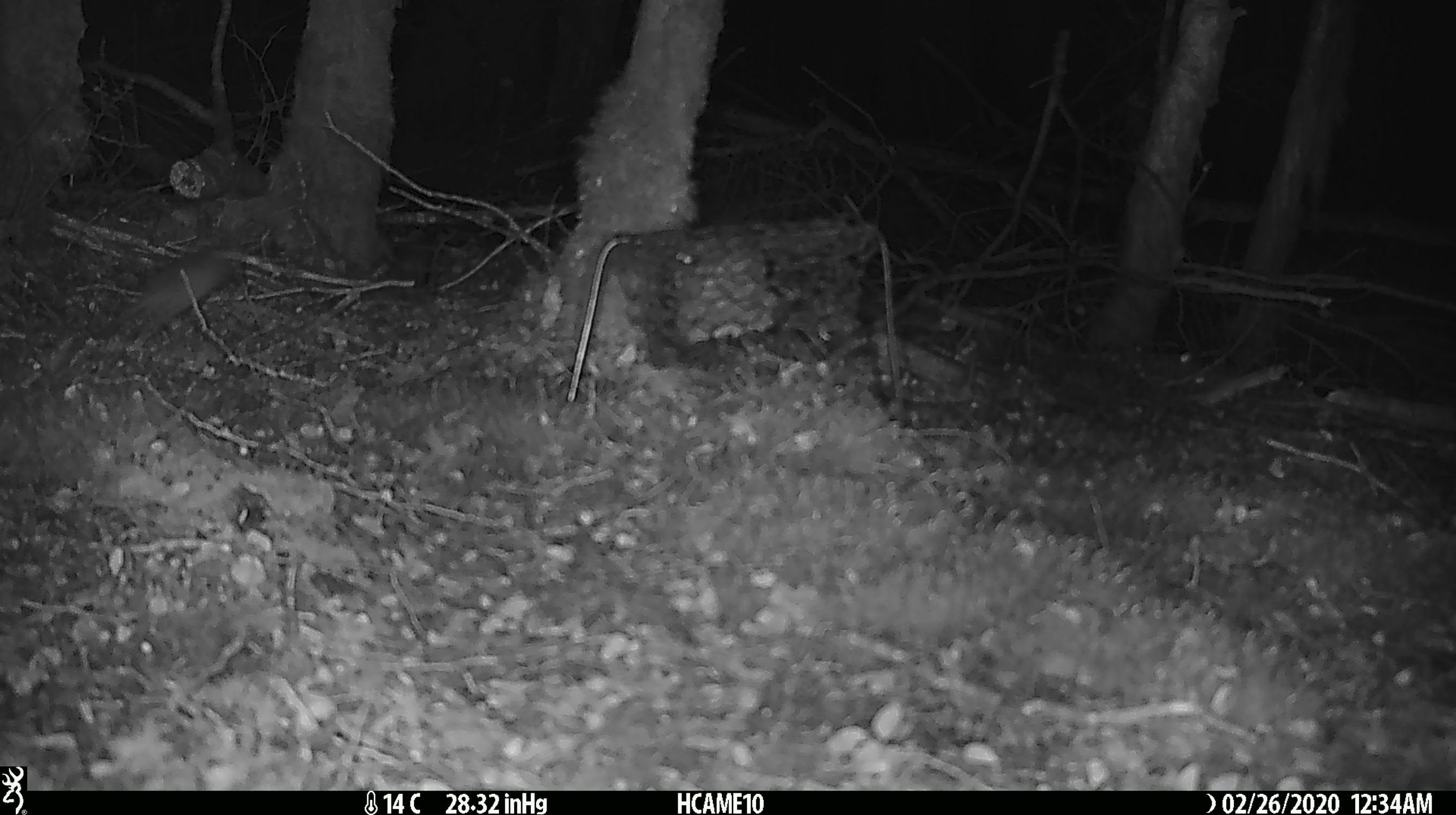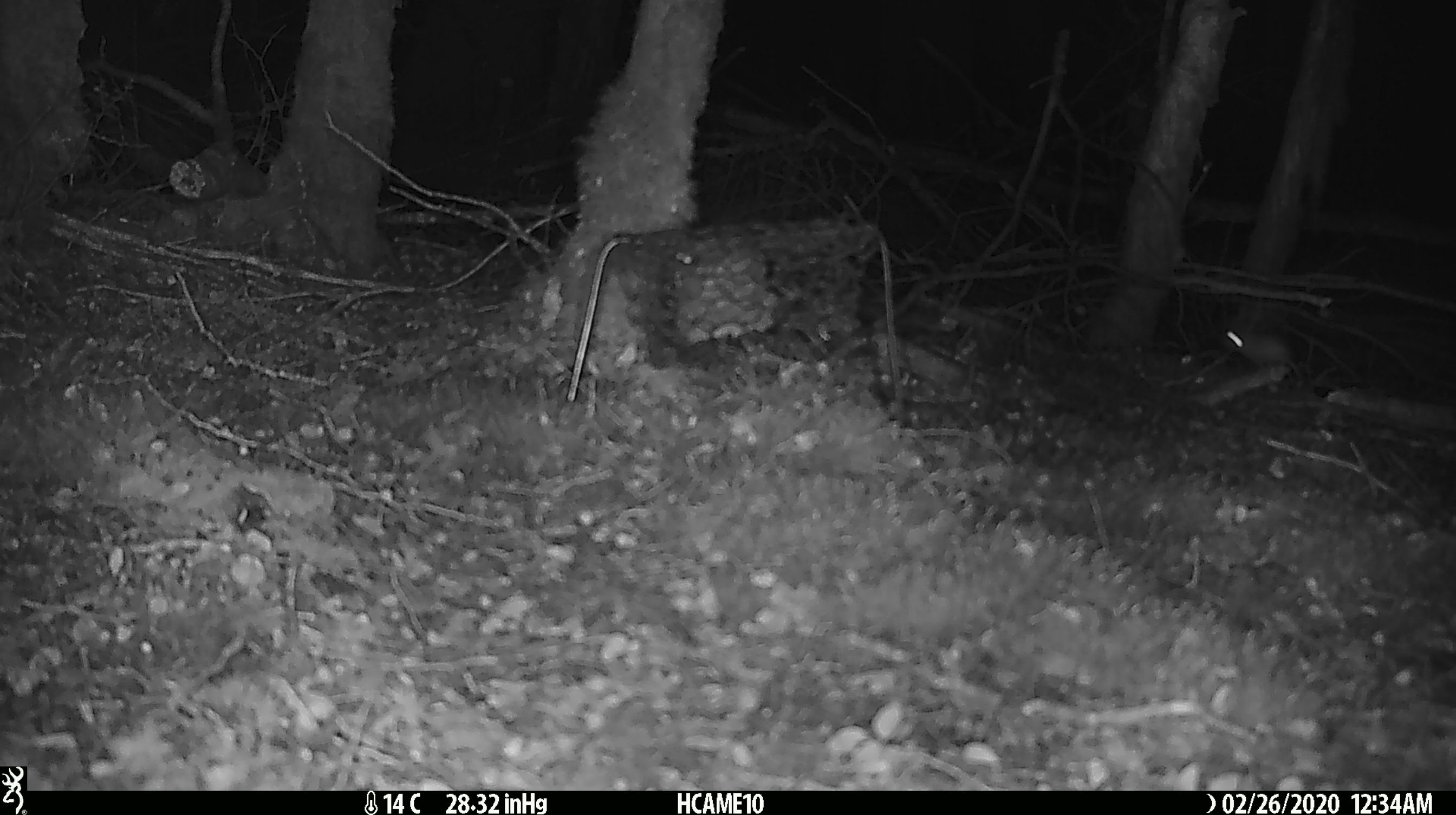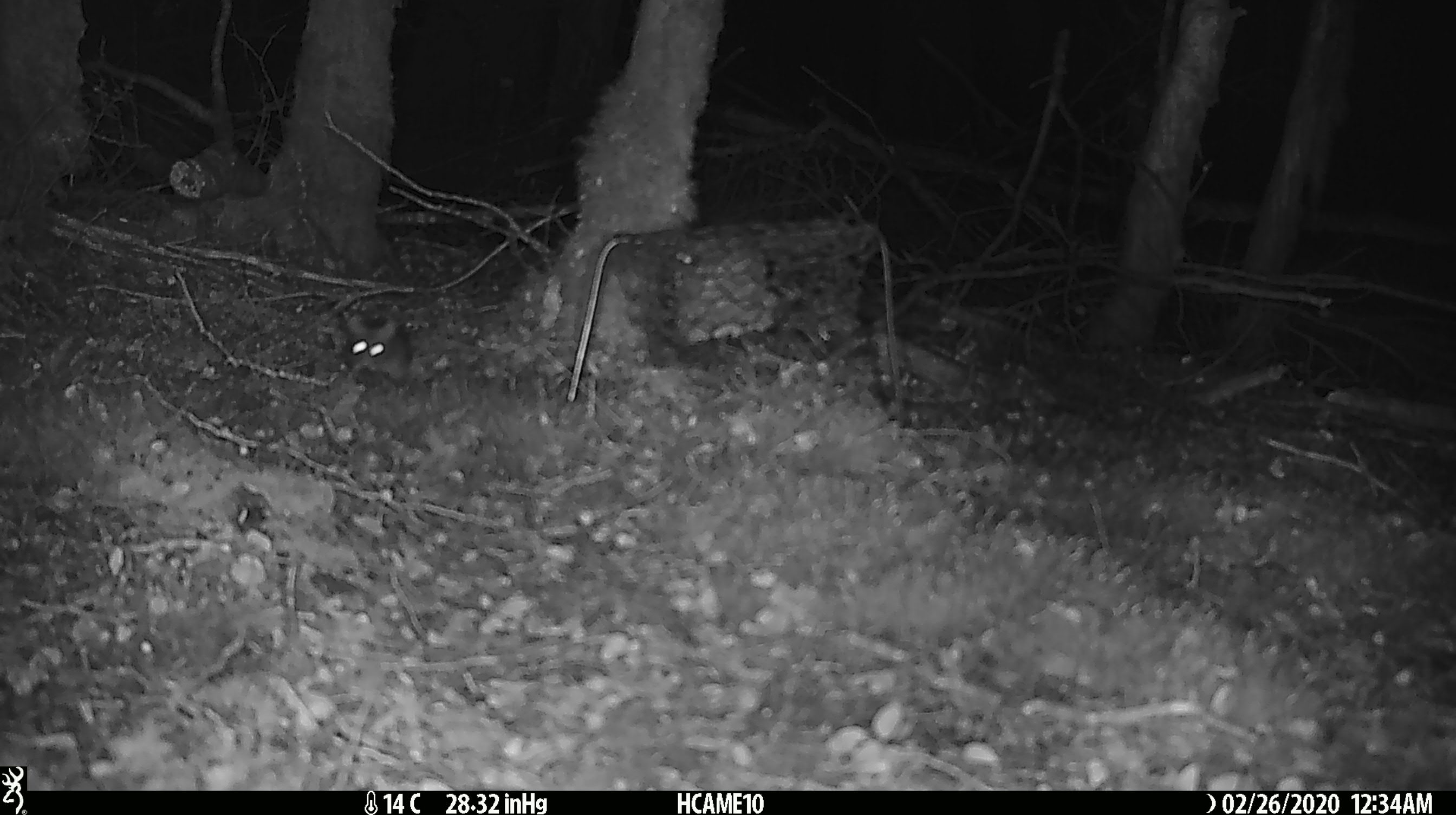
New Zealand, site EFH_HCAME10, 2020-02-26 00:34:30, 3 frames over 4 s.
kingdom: Animalia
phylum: Chordata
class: Mammalia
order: Rodentia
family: Muridae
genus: Mus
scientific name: Mus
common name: mouse